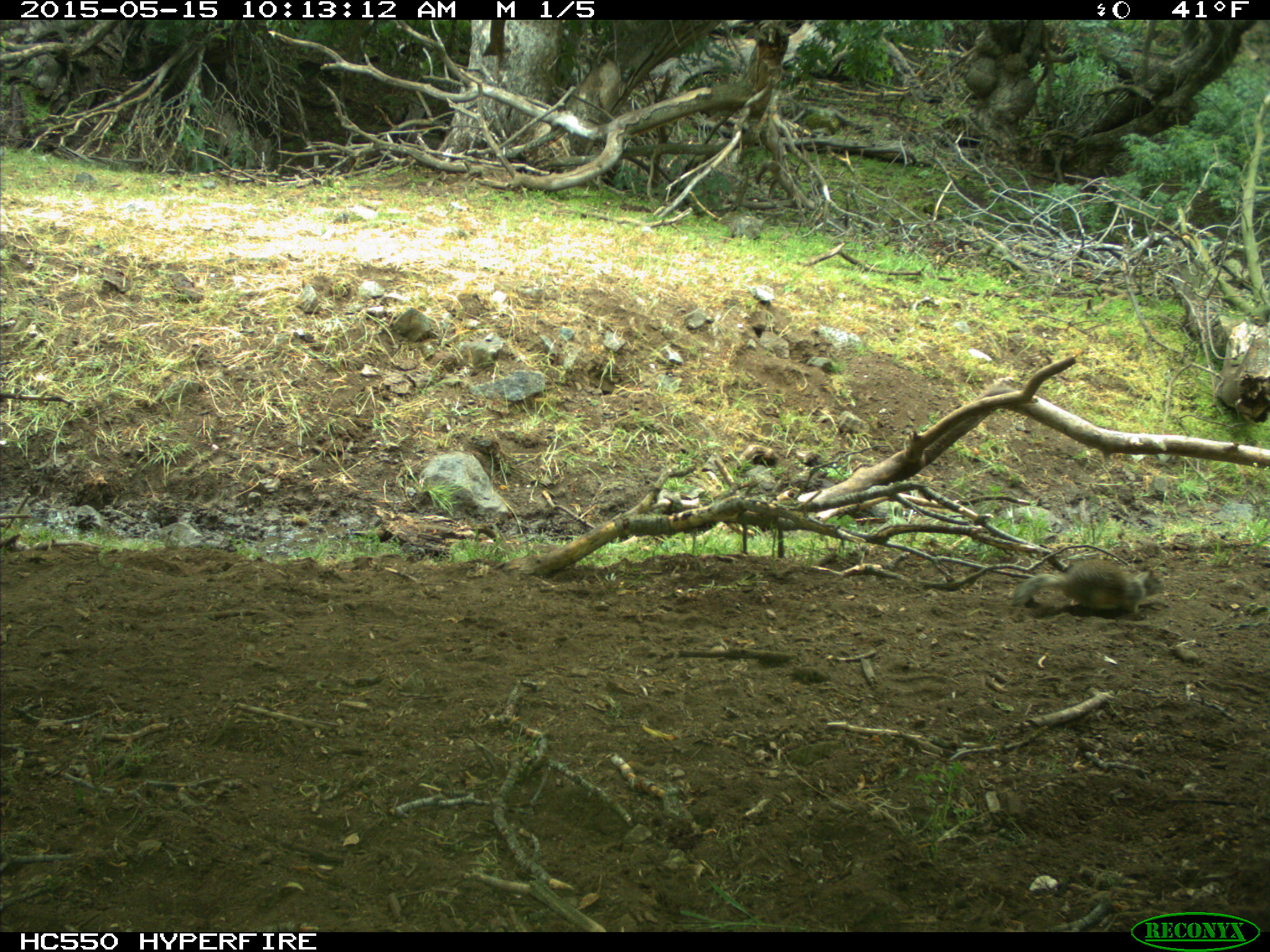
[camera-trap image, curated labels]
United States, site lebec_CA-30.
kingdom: Animalia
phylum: Chordata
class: Mammalia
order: Rodentia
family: Sciuridae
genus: Otospermophilus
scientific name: Otospermophilus beecheyi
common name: california ground squirrel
Otospermophilus beecheyi (california ground squirrel).